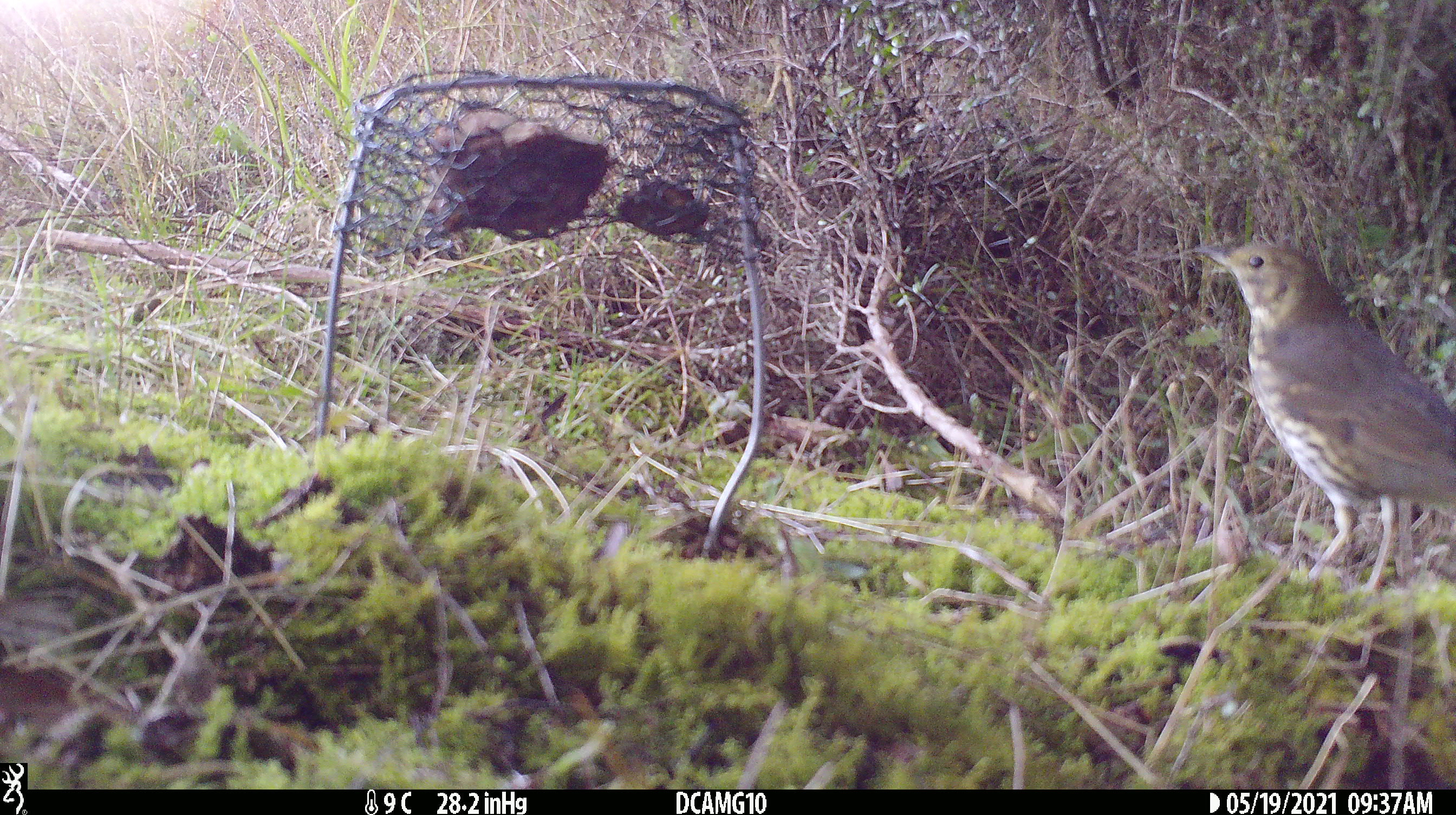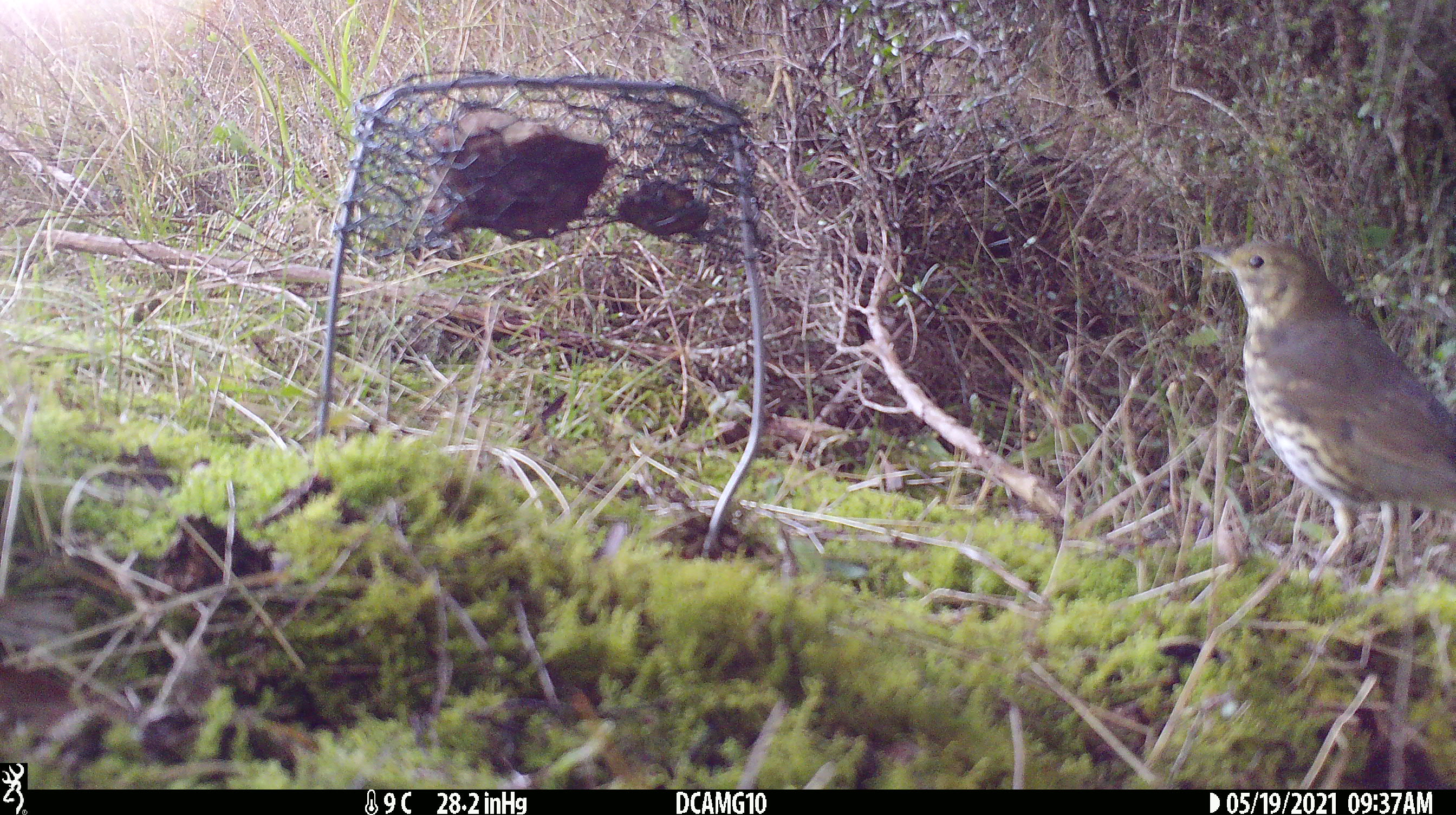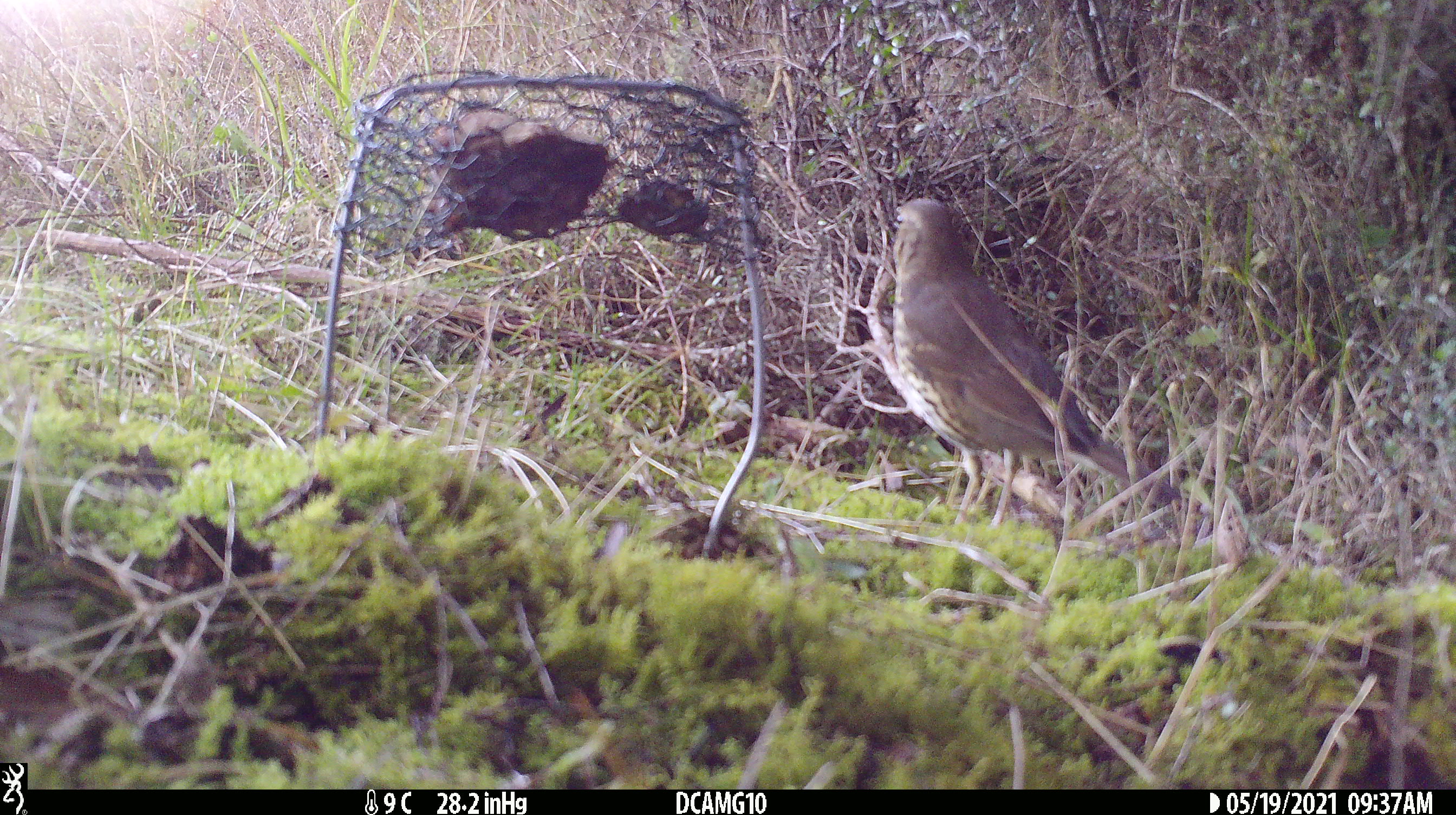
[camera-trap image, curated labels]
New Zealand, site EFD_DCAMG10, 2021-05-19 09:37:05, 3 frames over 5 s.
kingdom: Animalia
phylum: Chordata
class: Aves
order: Passeriformes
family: Turdidae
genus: Turdus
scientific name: Turdus philomelos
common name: song thrush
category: thrush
Thrush (song thrush) (Turdus philomelos).